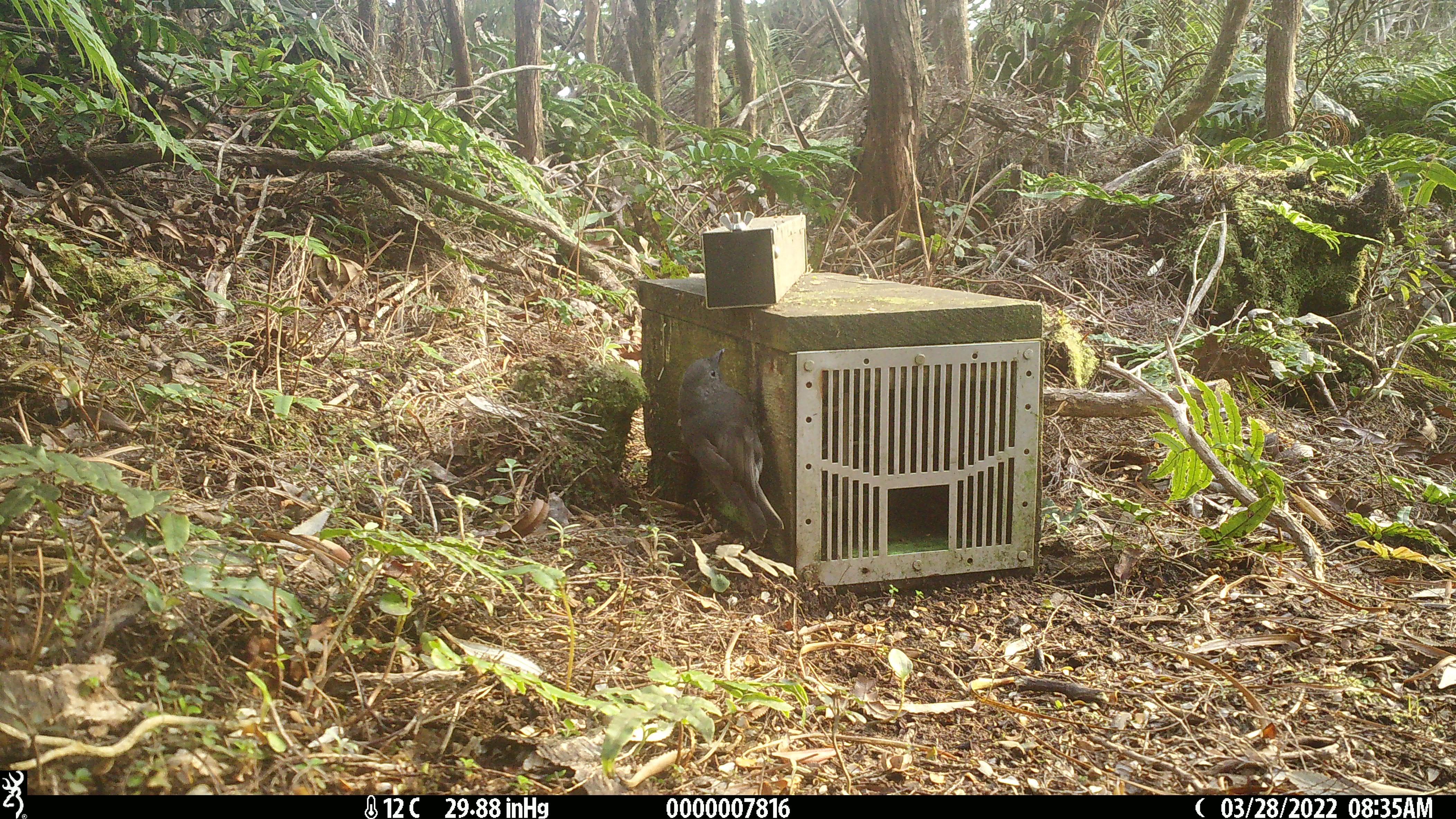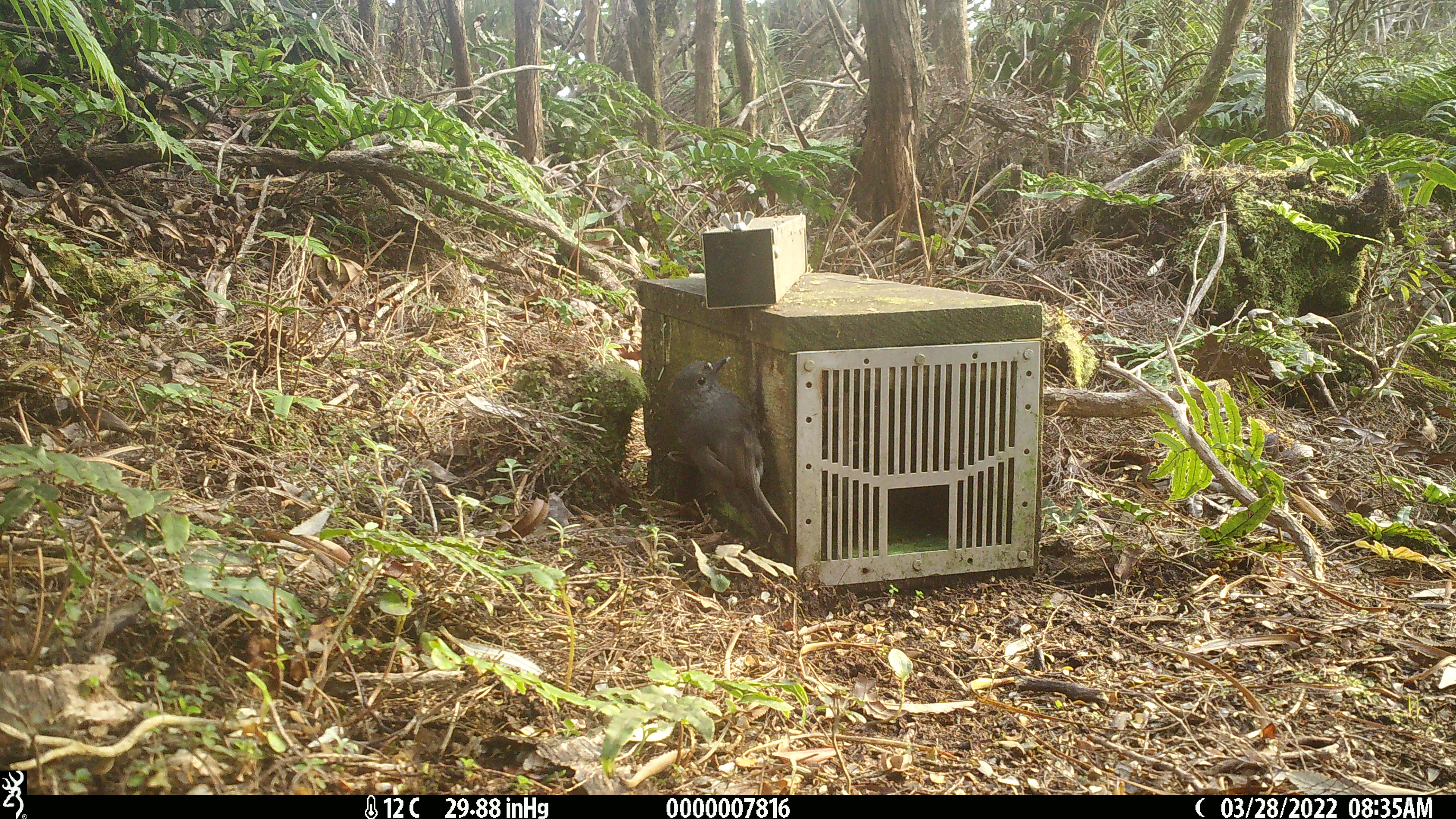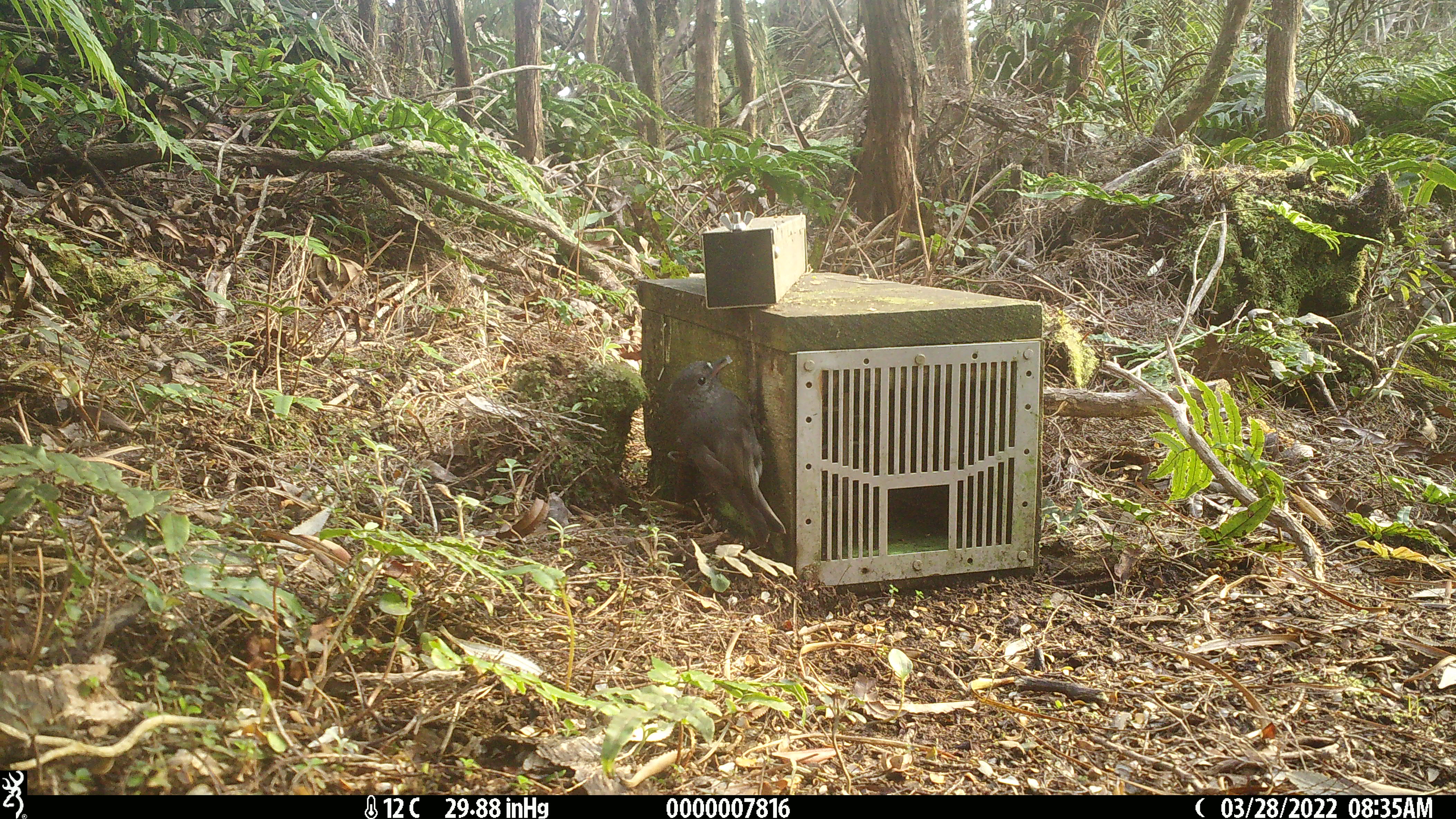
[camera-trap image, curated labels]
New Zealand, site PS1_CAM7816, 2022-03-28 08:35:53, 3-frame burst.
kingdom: Animalia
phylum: Chordata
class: Aves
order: Passeriformes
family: Petroicidae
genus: Petroica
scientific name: Petroica australis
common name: new zealand robin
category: robin